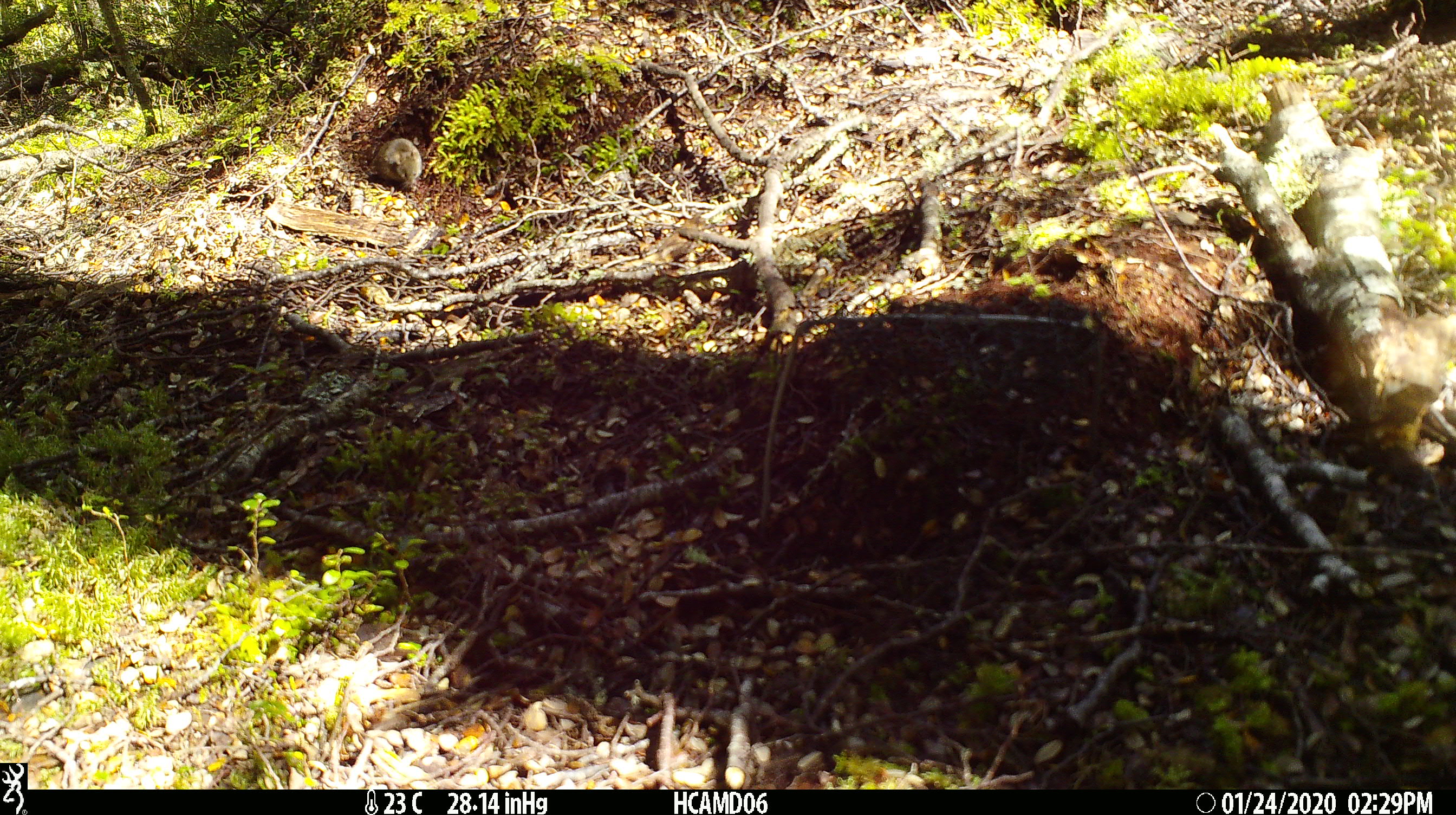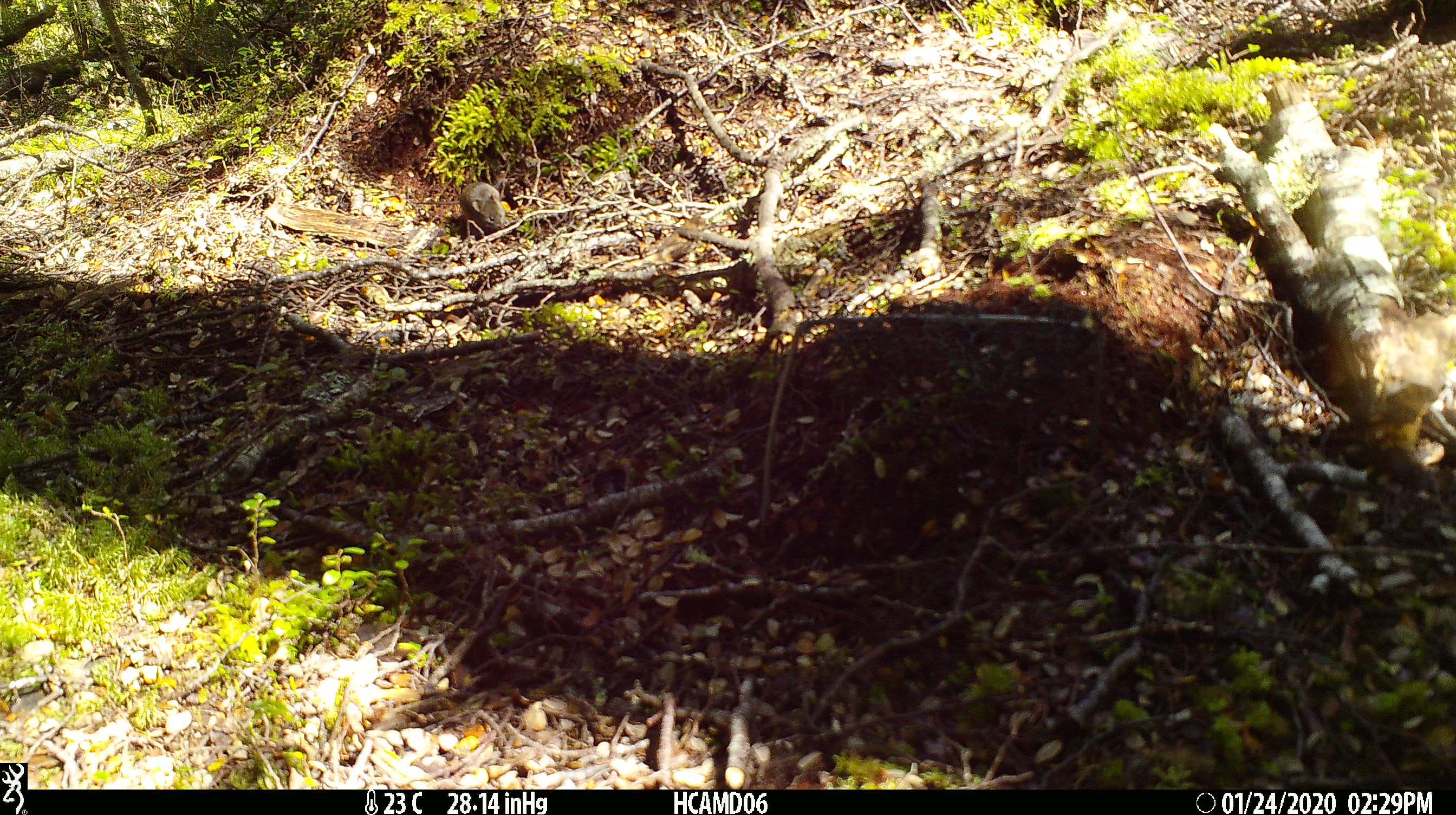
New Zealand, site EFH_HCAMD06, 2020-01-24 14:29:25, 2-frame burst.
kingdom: Animalia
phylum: Chordata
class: Mammalia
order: Rodentia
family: Muridae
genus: Mus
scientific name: Mus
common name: mouse